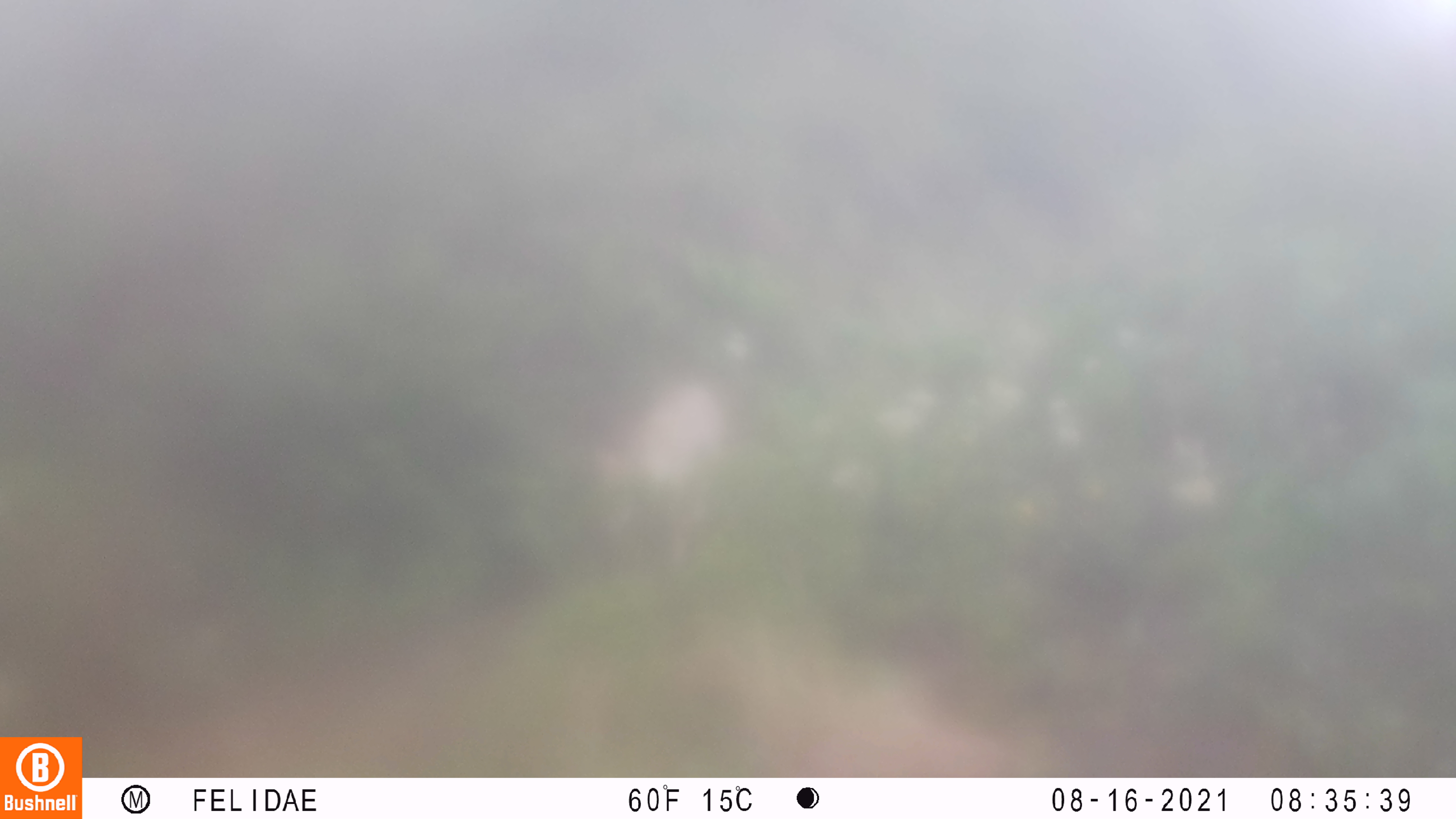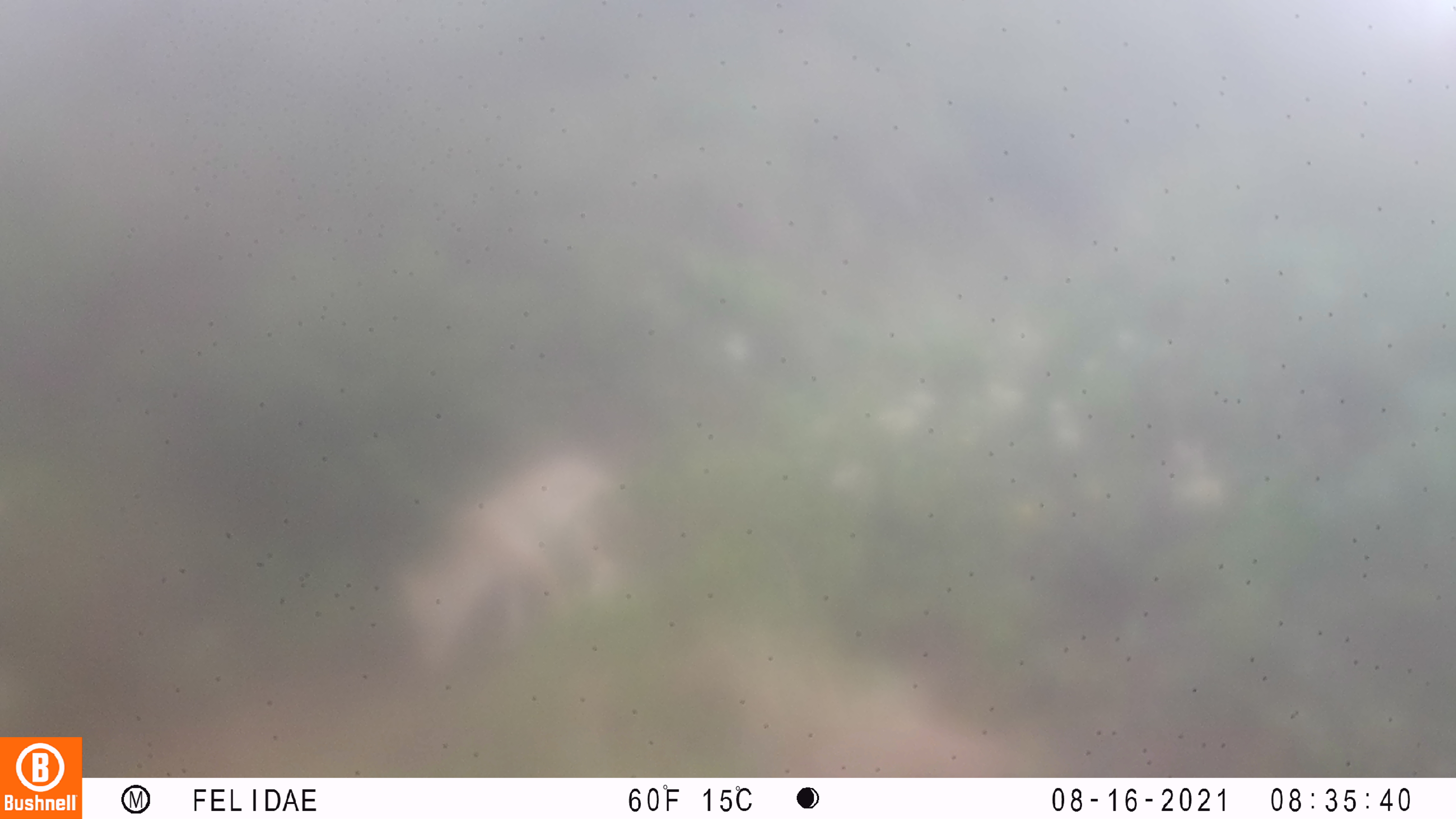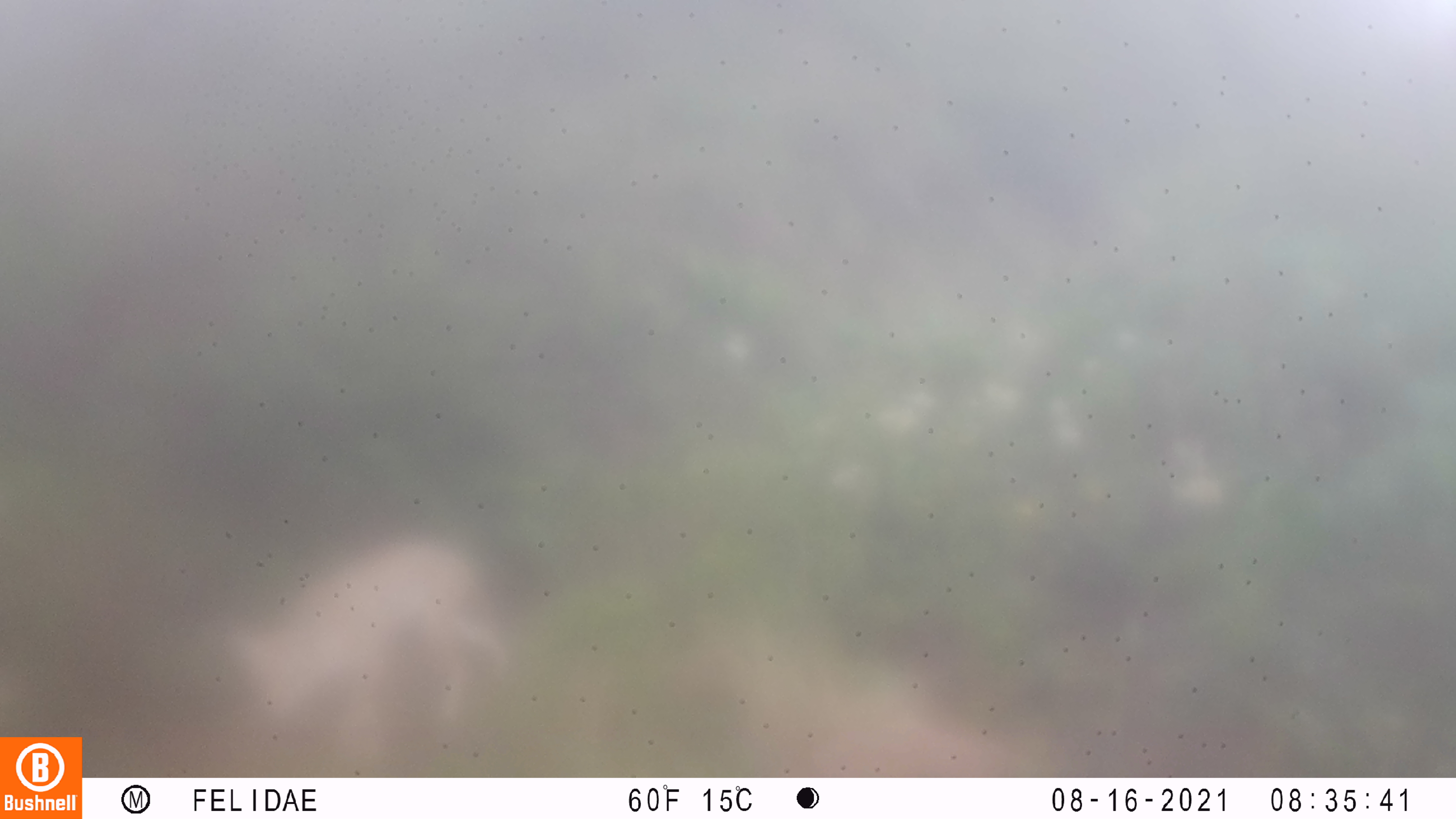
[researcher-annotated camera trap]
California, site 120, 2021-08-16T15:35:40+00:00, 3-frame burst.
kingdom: Animalia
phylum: Chordata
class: Mammalia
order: Carnivora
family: Canidae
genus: Canis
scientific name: Canis latrans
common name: coyote